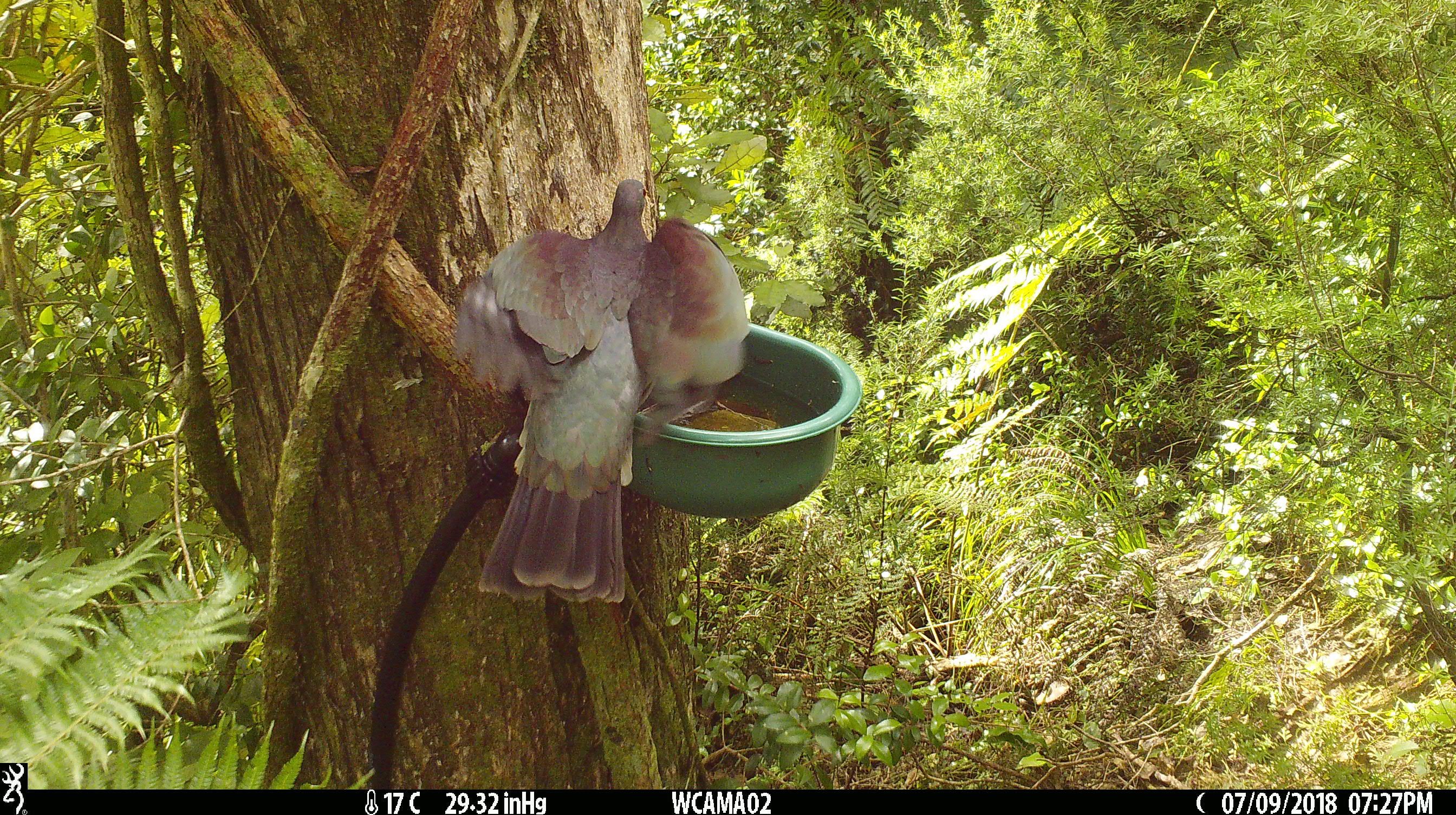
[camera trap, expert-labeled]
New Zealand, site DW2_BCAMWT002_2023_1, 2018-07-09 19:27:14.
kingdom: Animalia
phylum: Chordata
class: Aves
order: Columbiformes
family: Columbidae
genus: Hemiphaga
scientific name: Hemiphaga novaeseelandiae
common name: new zealand pigeon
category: kereru